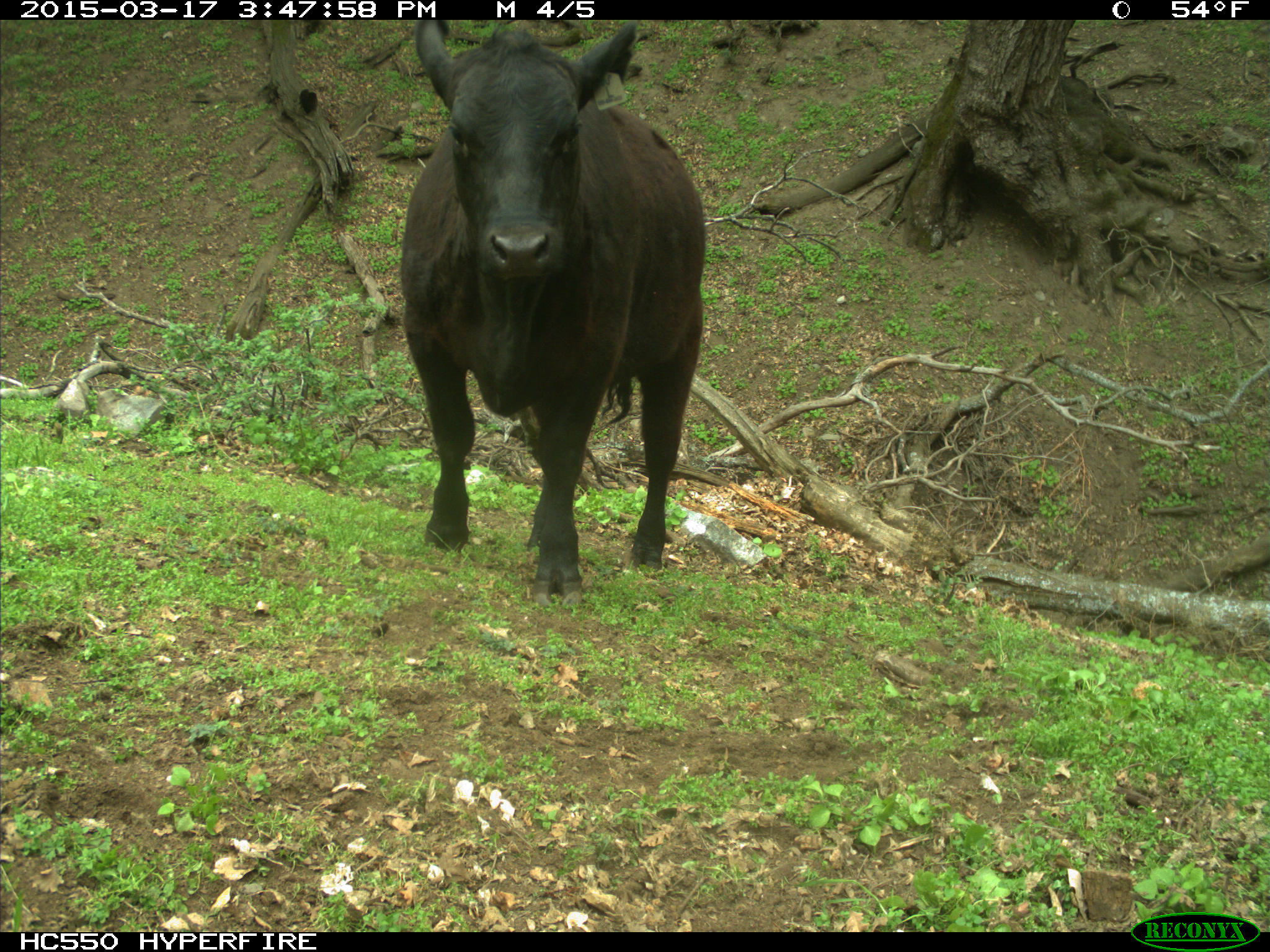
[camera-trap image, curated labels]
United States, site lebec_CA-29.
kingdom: Animalia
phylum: Chordata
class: Mammalia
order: Artiodactyla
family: Bovidae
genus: Bos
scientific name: Bos taurus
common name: domestic cow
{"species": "Bos taurus (domestic cow)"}